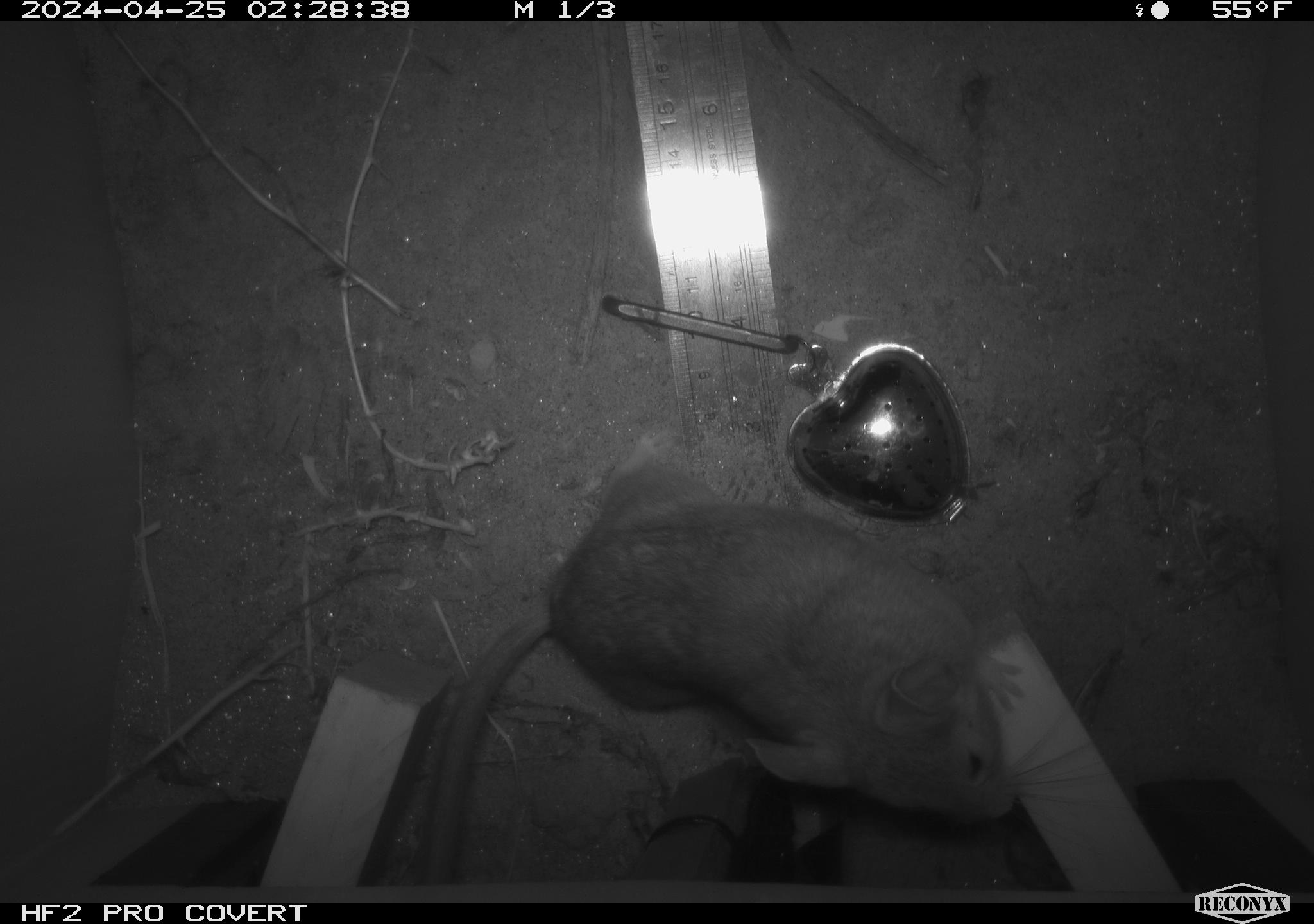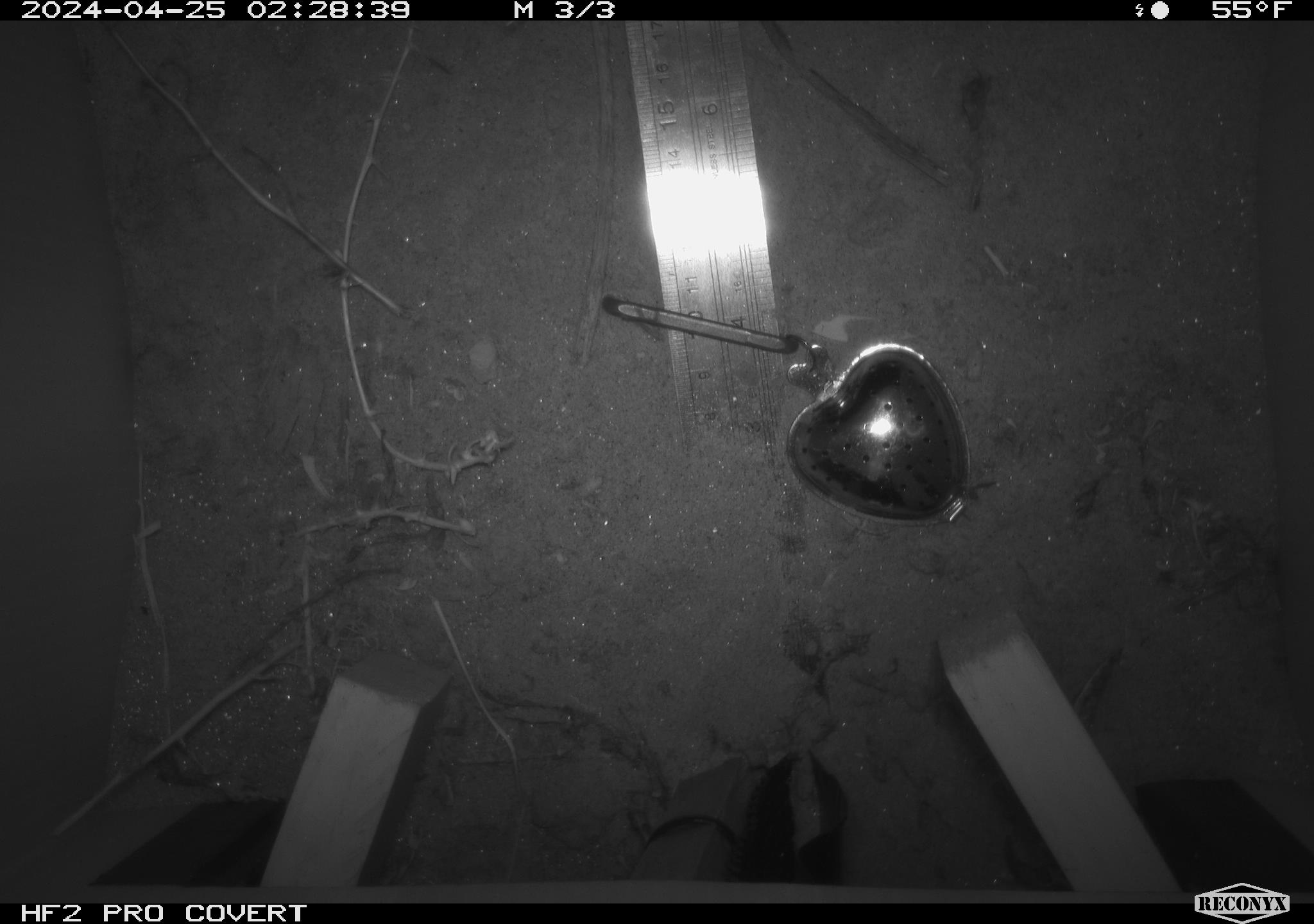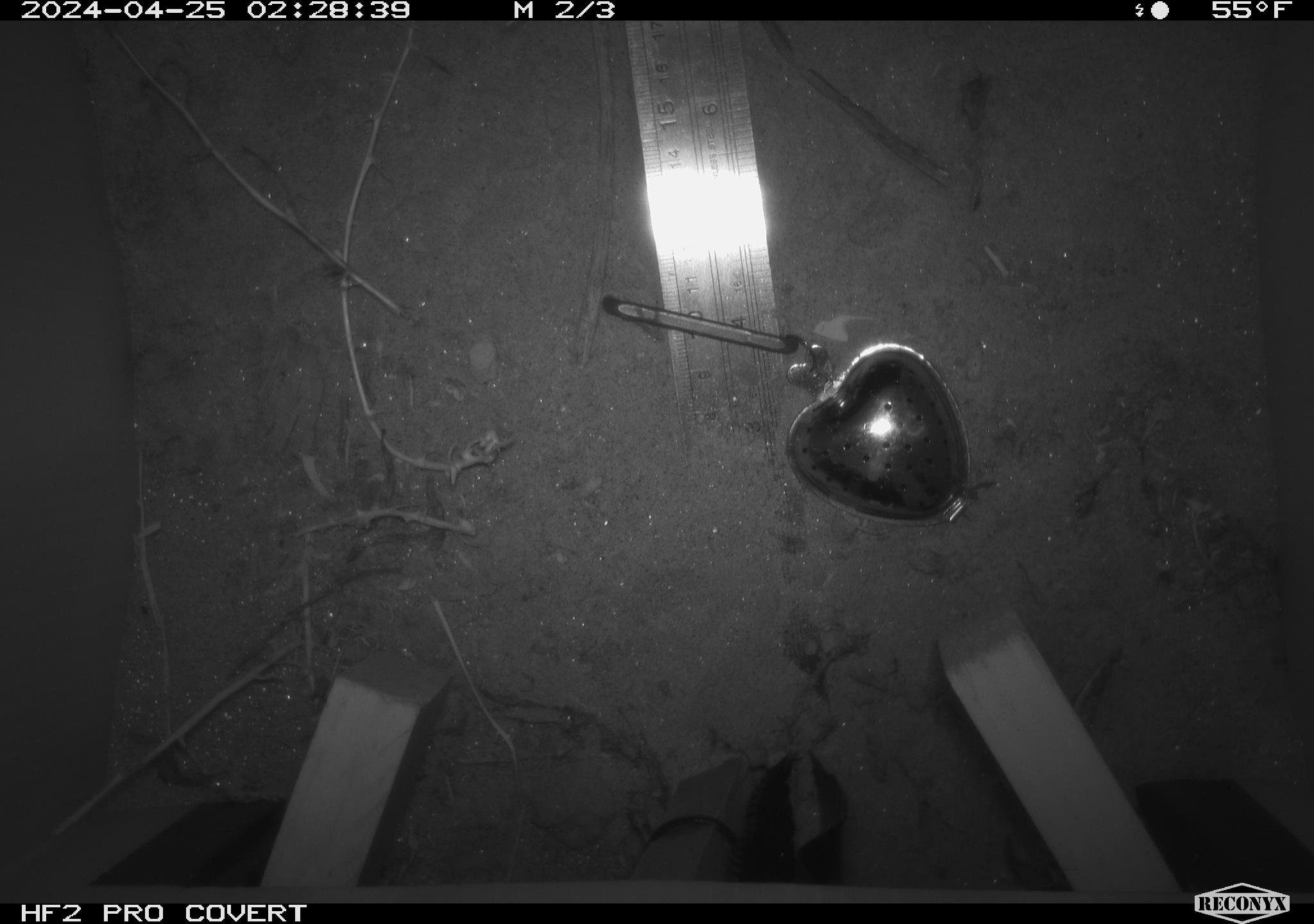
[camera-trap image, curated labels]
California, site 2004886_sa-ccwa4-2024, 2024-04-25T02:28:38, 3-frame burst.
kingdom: Animalia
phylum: Chordata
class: Mammalia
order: Rodentia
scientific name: Rodentia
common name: woodrat or rat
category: woodrat or rat species